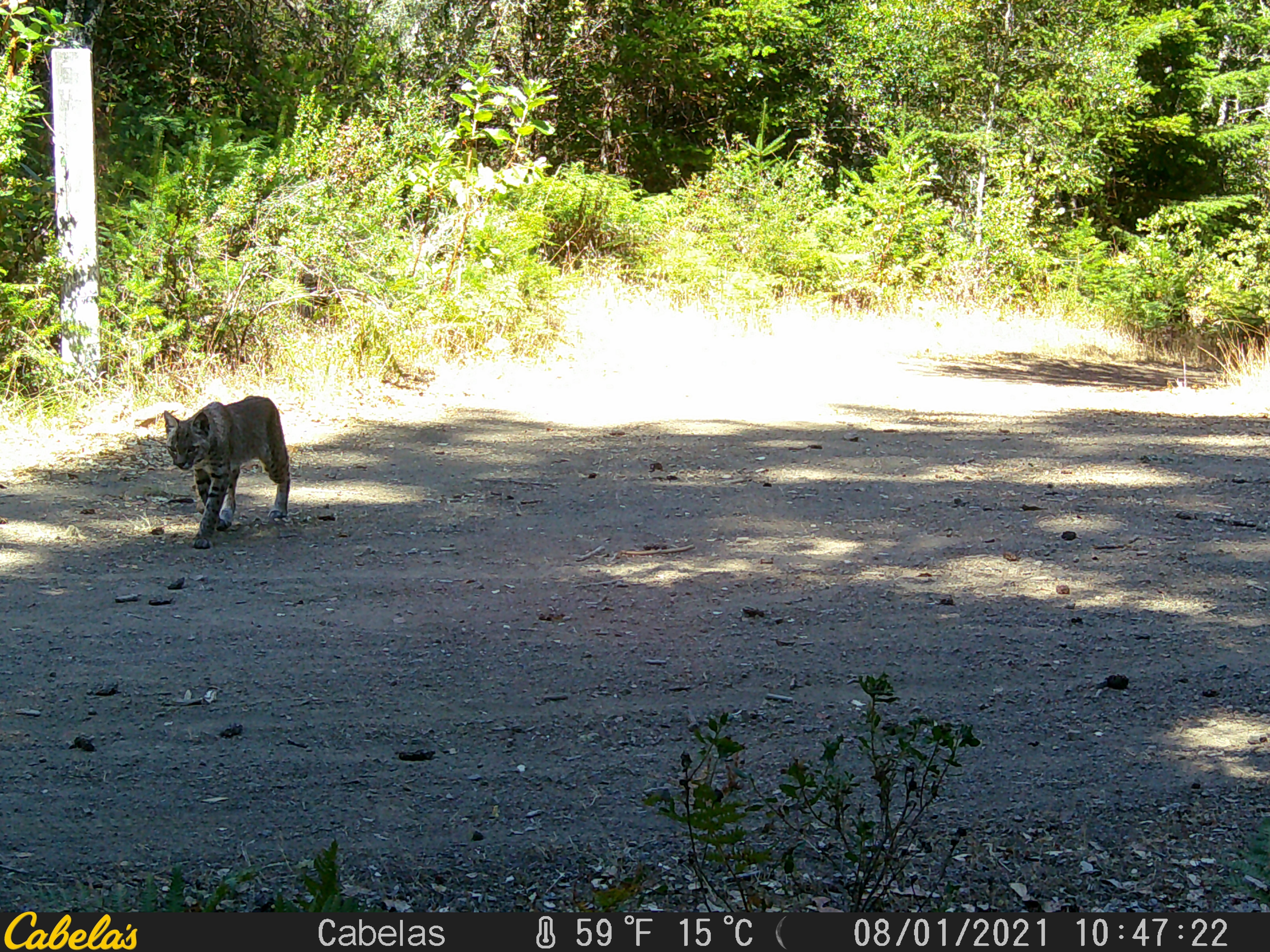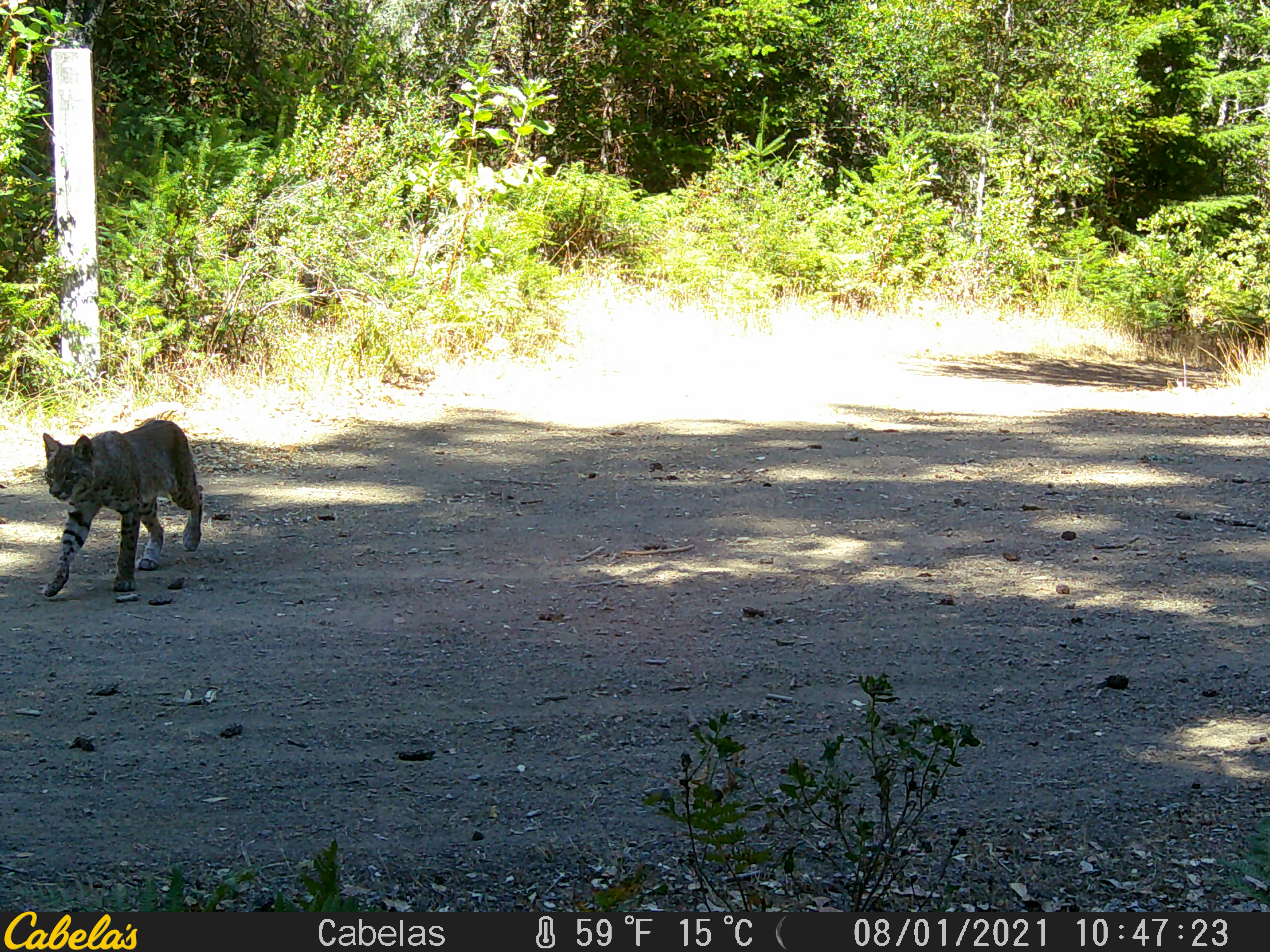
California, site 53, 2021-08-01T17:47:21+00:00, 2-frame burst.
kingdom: Animalia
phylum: Chordata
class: Mammalia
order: Carnivora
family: Felidae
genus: Lynx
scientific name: Lynx rufus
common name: bobcat